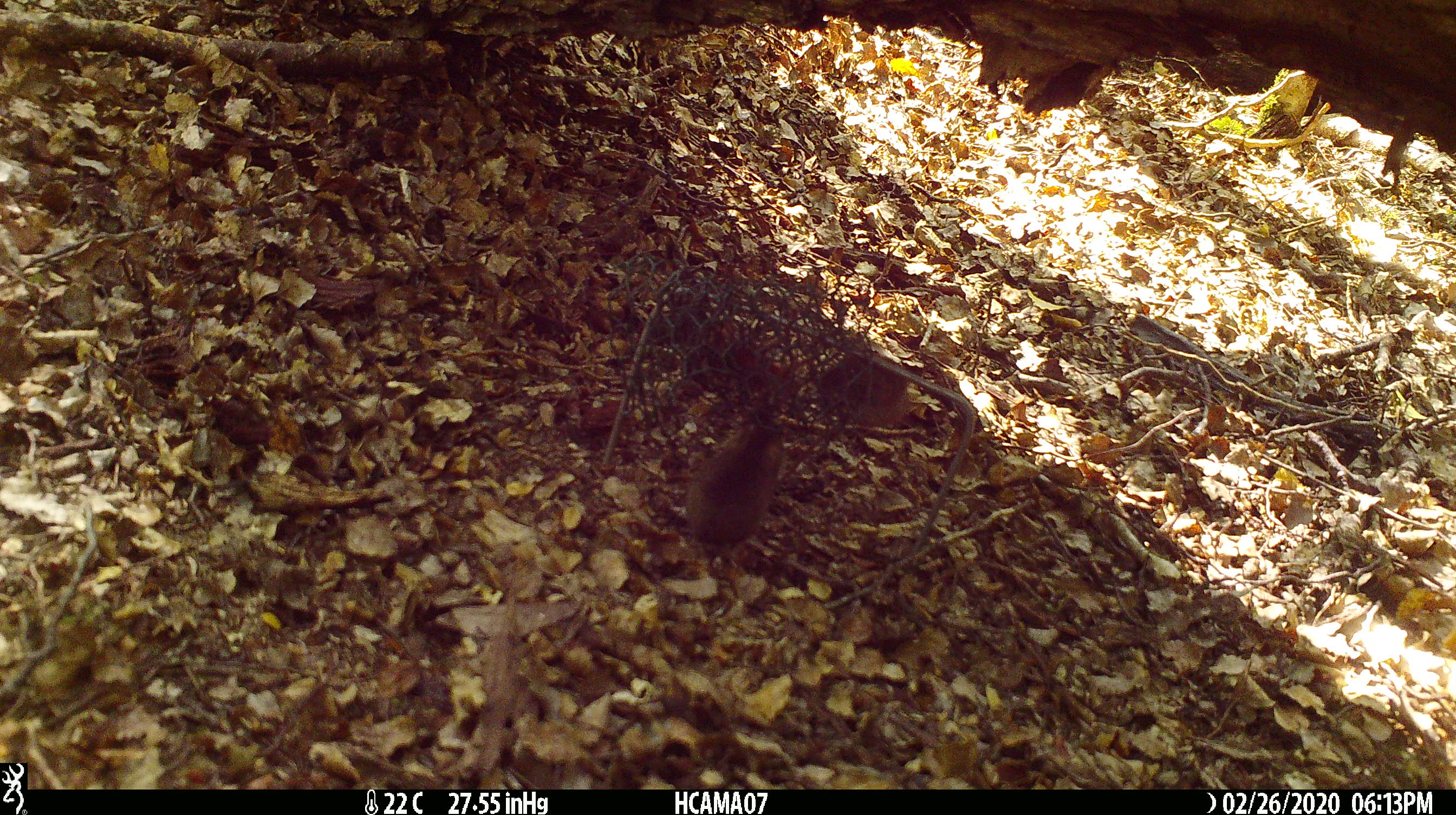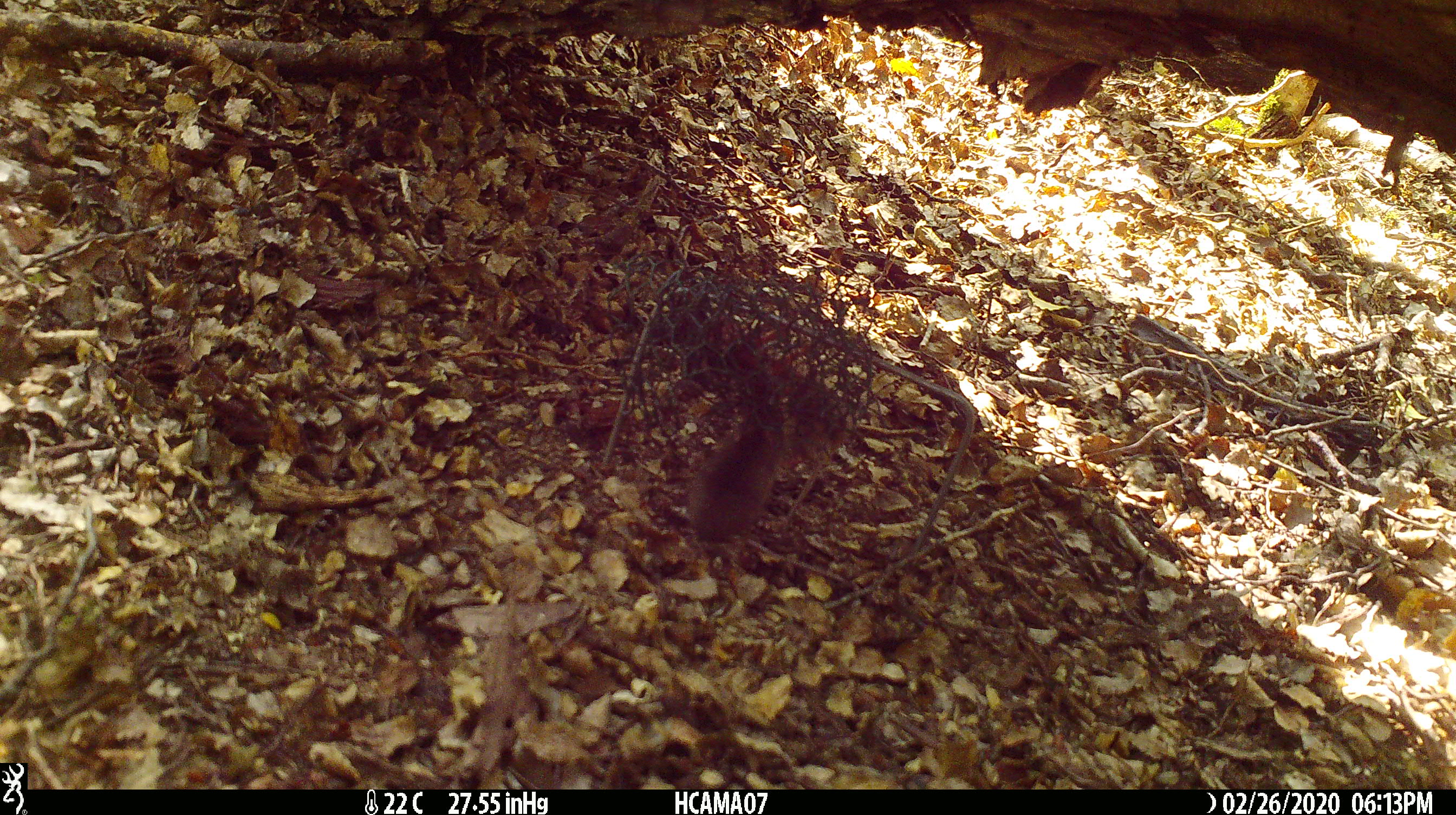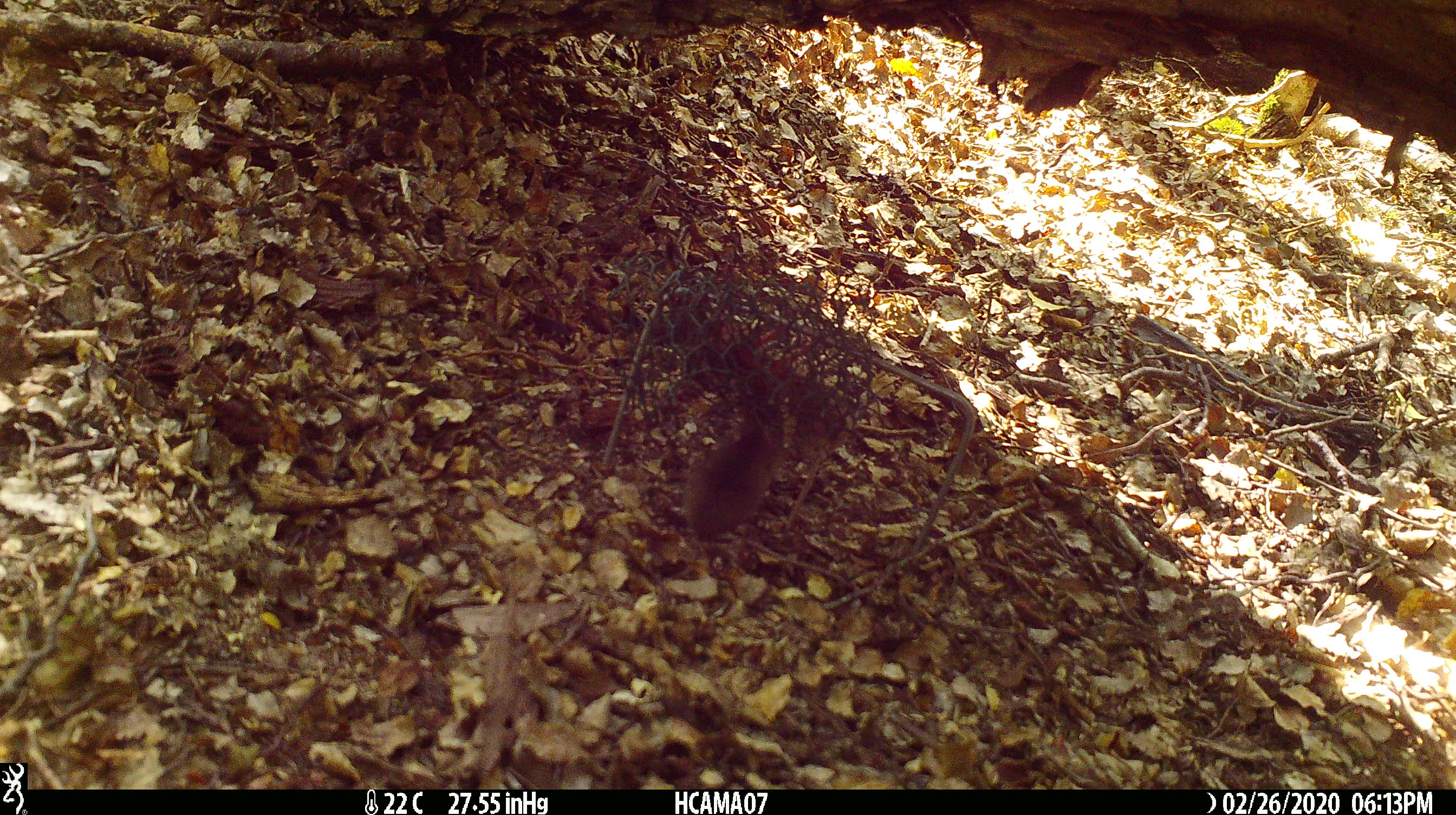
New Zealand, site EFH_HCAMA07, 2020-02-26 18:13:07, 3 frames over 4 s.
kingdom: Animalia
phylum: Chordata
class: Mammalia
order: Rodentia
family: Muridae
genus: Mus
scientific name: Mus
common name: mouse